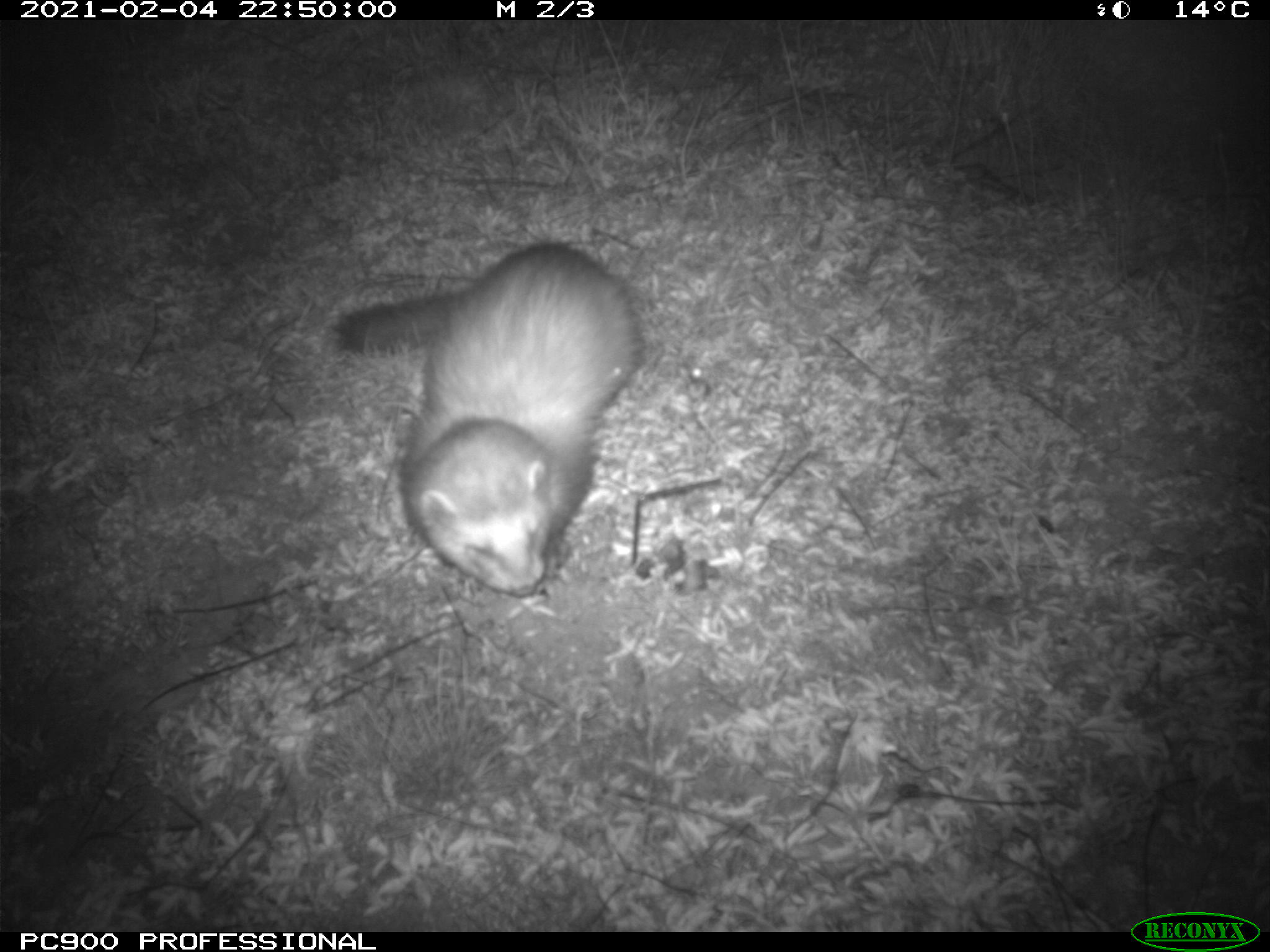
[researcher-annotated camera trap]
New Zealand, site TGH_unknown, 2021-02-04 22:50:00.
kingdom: Animalia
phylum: Chordata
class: Mammalia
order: Carnivora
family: Mustelidae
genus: Mustela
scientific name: Mustela furo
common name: ferret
Ferret (Mustela furo).